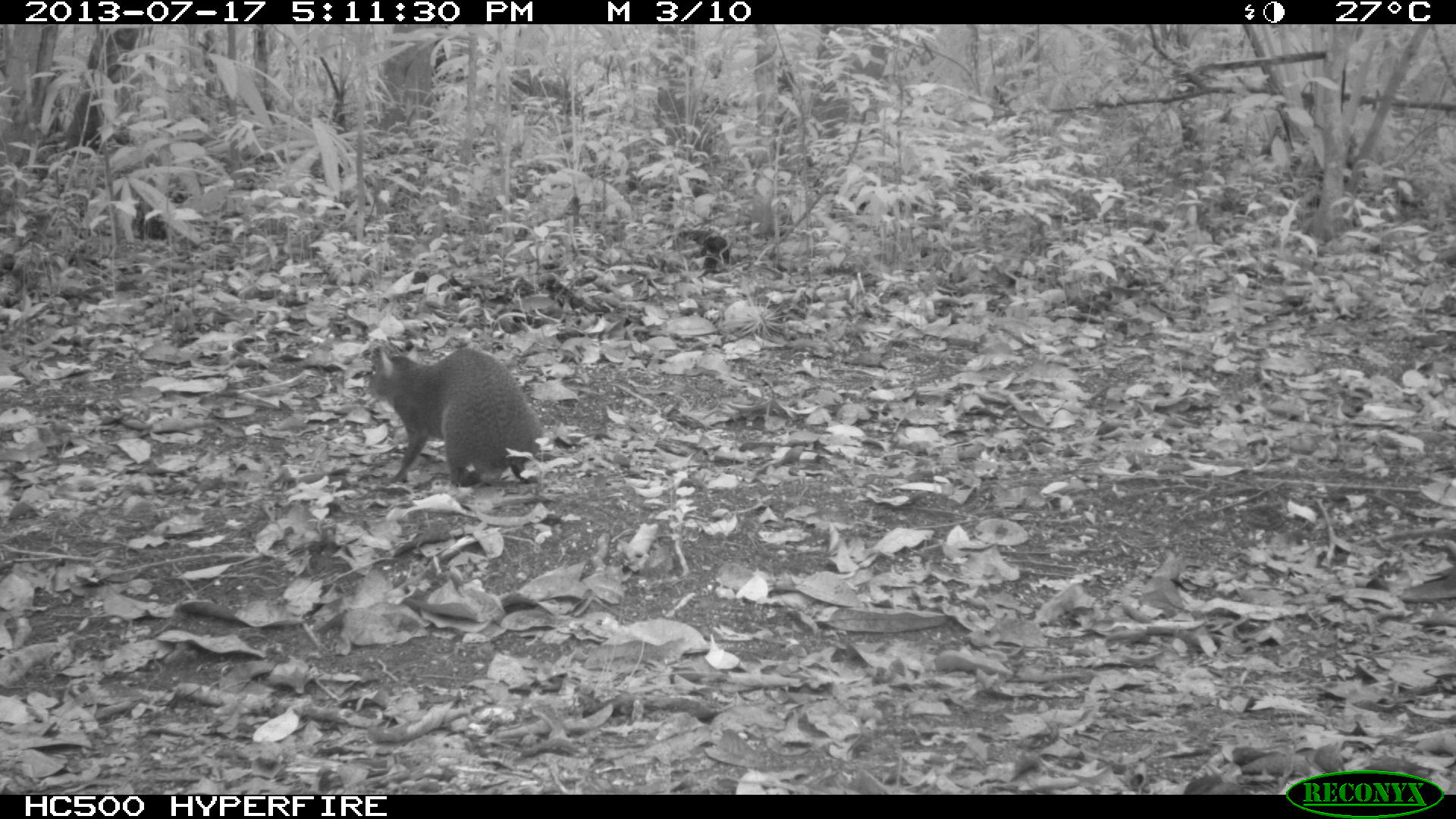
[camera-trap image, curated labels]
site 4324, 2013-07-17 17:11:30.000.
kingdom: Animalia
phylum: Chordata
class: Mammalia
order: Rodentia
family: Dasyproctidae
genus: Dasyprocta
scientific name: Dasyprocta punctata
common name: central american agouti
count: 1